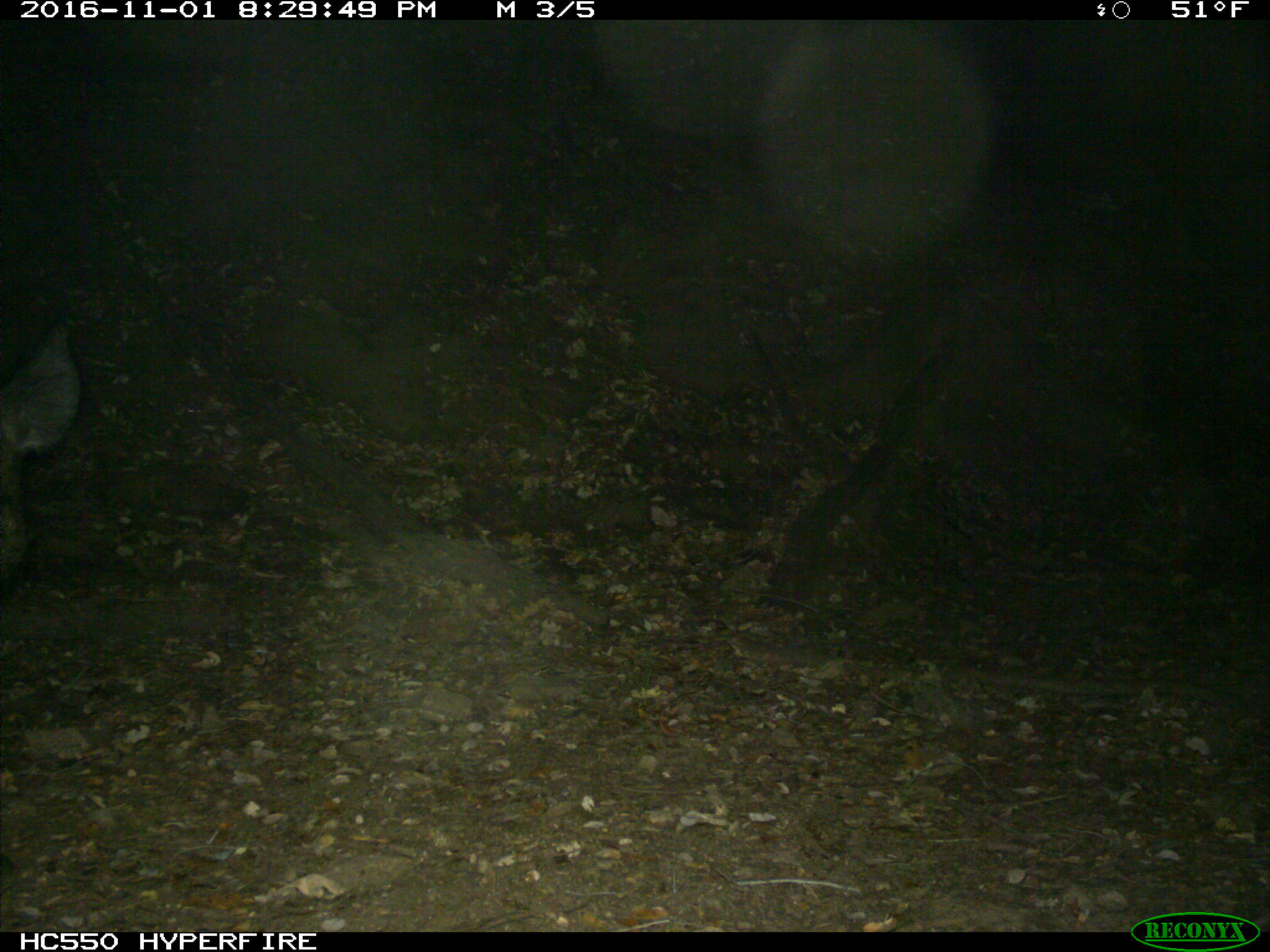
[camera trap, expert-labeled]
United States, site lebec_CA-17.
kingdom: Animalia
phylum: Chordata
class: Mammalia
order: Artiodactyla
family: Suidae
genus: Sus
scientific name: Sus scrofa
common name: wild boar